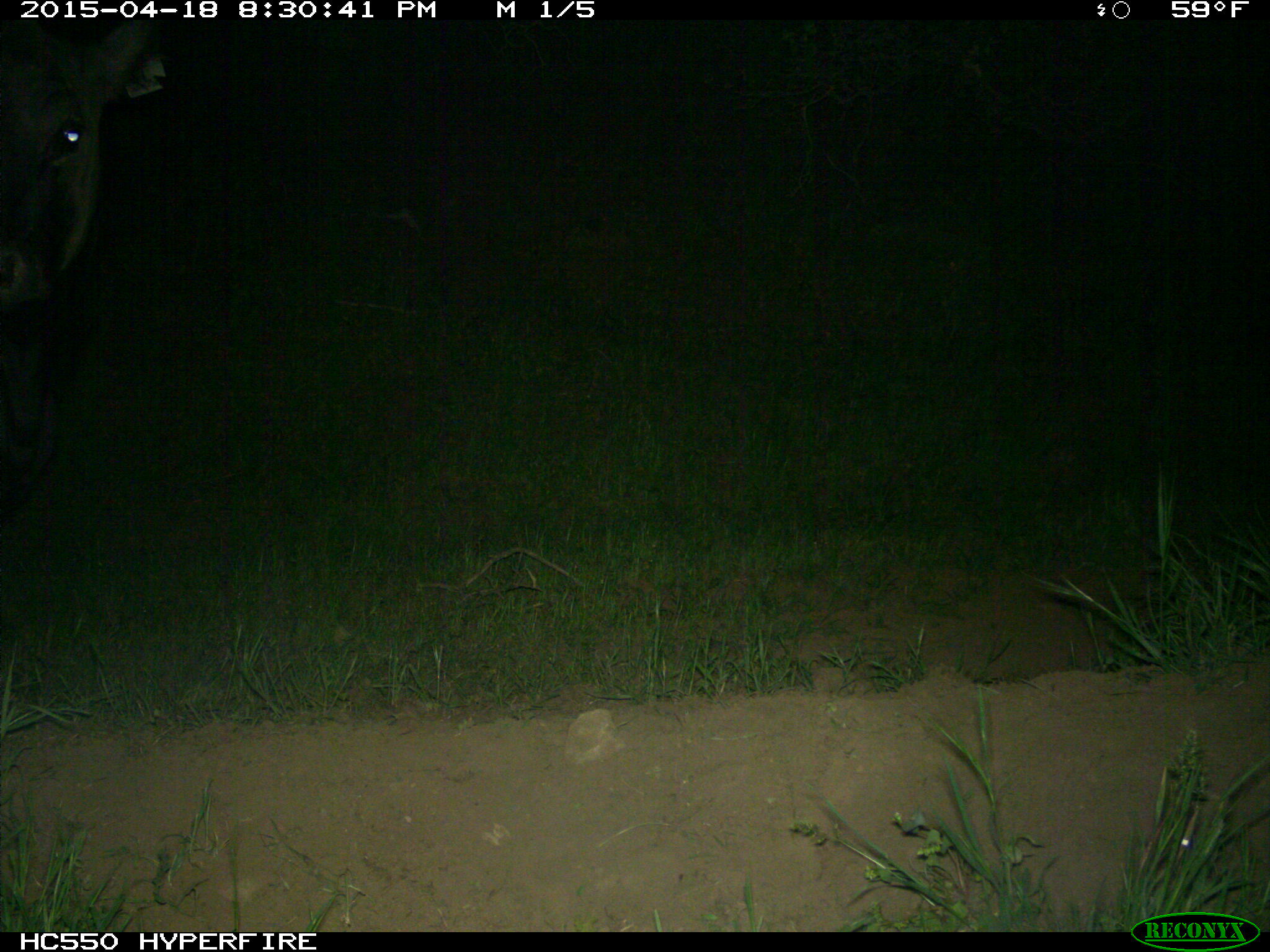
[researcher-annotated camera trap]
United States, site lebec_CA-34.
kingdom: Animalia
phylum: Chordata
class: Mammalia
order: Artiodactyla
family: Bovidae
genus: Bos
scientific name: Bos taurus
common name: domestic cow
Bos taurus (domestic cow).